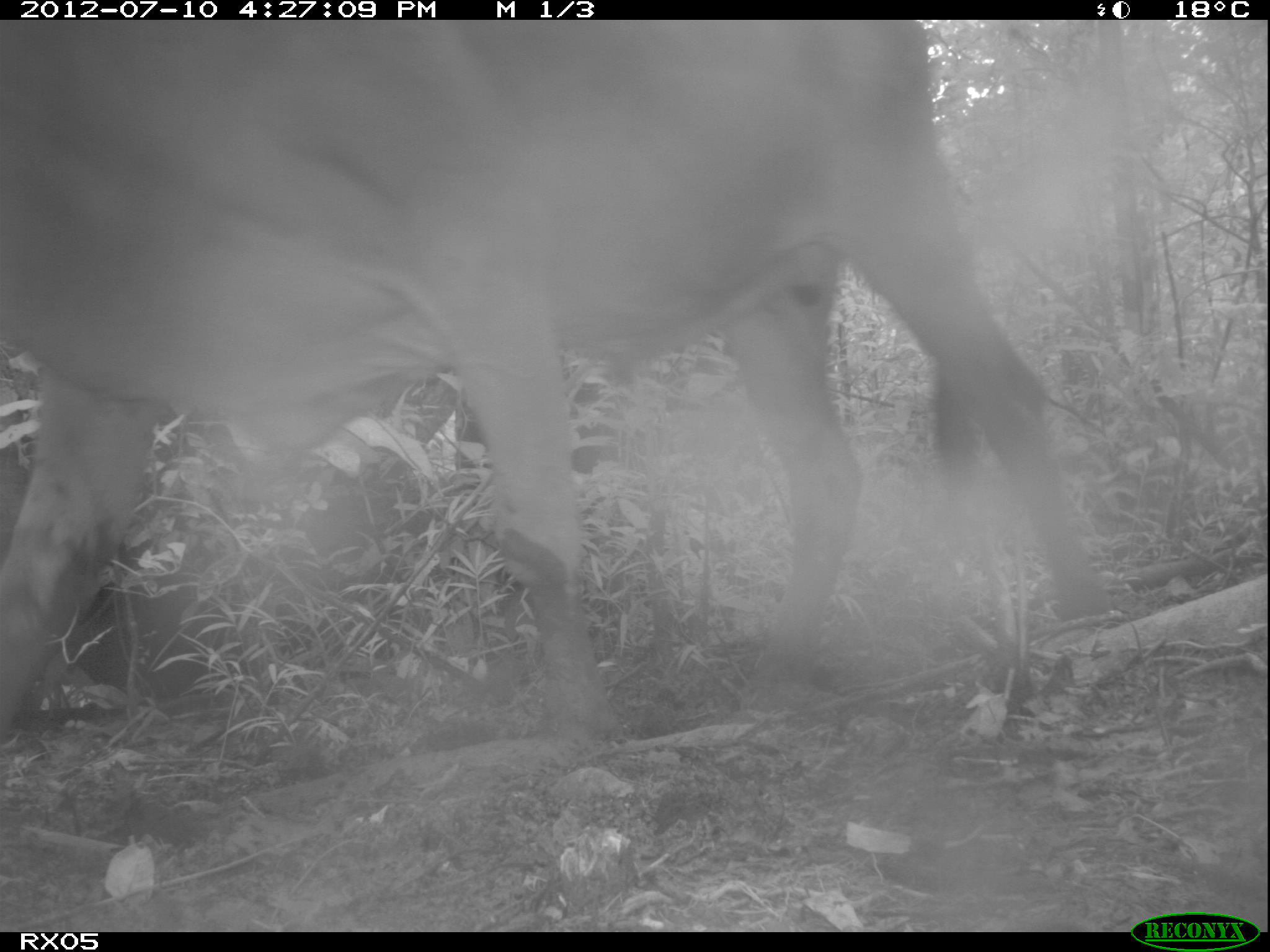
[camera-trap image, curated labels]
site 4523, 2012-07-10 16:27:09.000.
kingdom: Animalia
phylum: Chordata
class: Mammalia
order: Artiodactyla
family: Bovidae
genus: Bos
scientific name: Bos taurus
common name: domestic cattle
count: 2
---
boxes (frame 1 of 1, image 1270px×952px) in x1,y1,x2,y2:
bos taurus: 0,16,1107,737